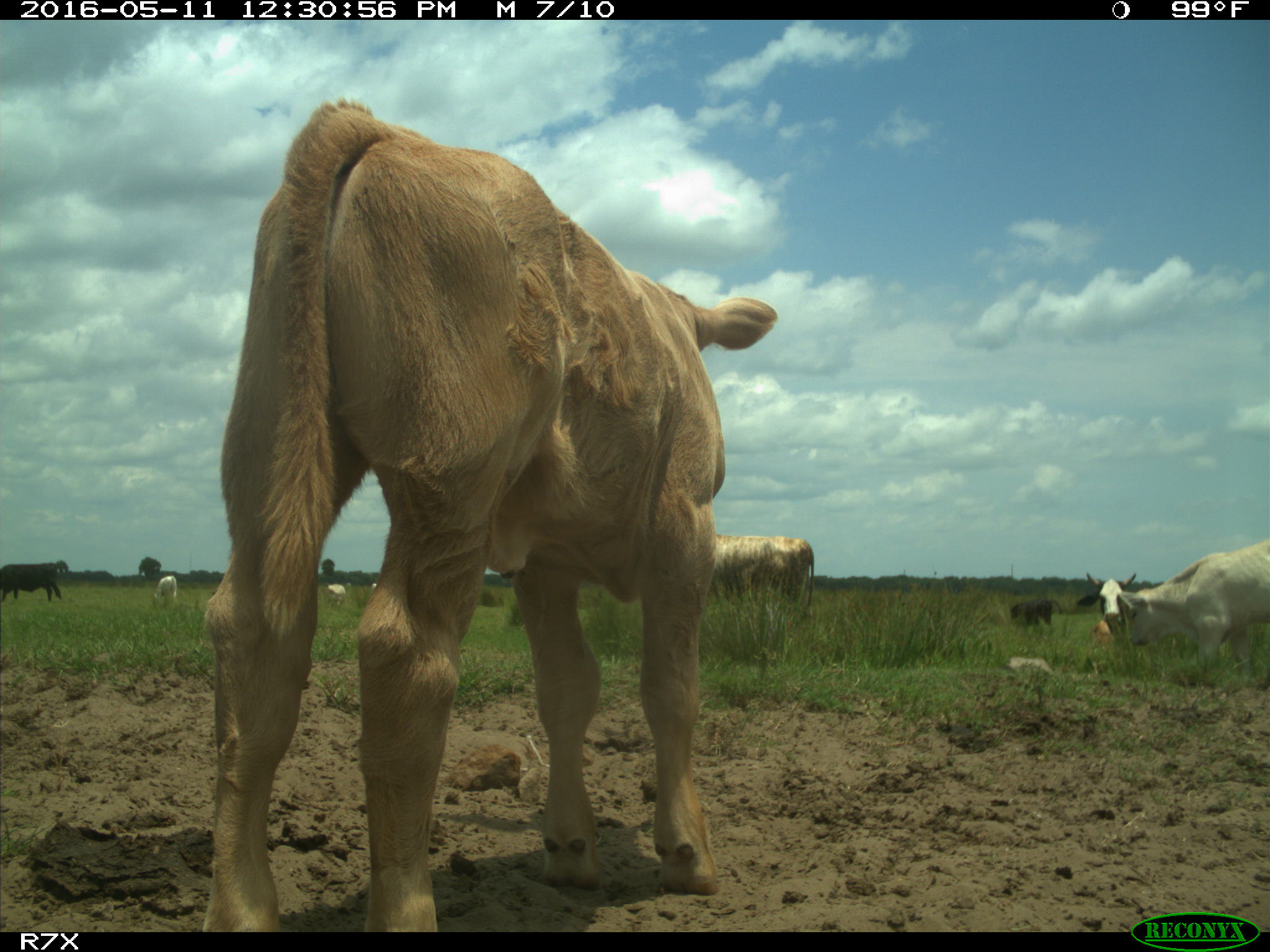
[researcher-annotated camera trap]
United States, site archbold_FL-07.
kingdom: Animalia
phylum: Chordata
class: Mammalia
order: Artiodactyla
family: Bovidae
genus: Bos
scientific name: Bos taurus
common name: domestic cow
Bos taurus (domestic cow).